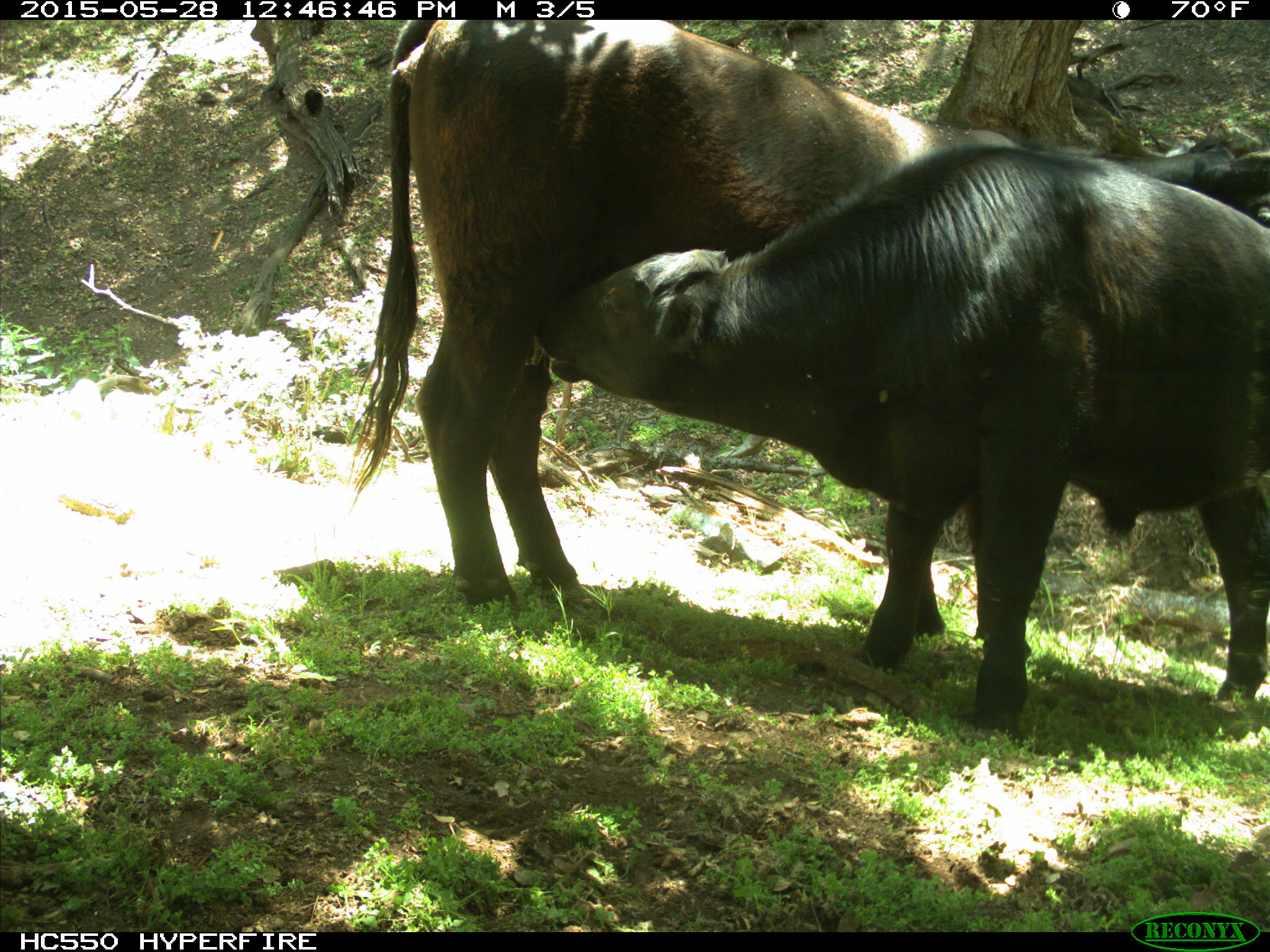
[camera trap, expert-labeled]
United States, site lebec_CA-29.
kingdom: Animalia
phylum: Chordata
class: Mammalia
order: Artiodactyla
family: Bovidae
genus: Bos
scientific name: Bos taurus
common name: domestic cow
Bos taurus (domestic cow).